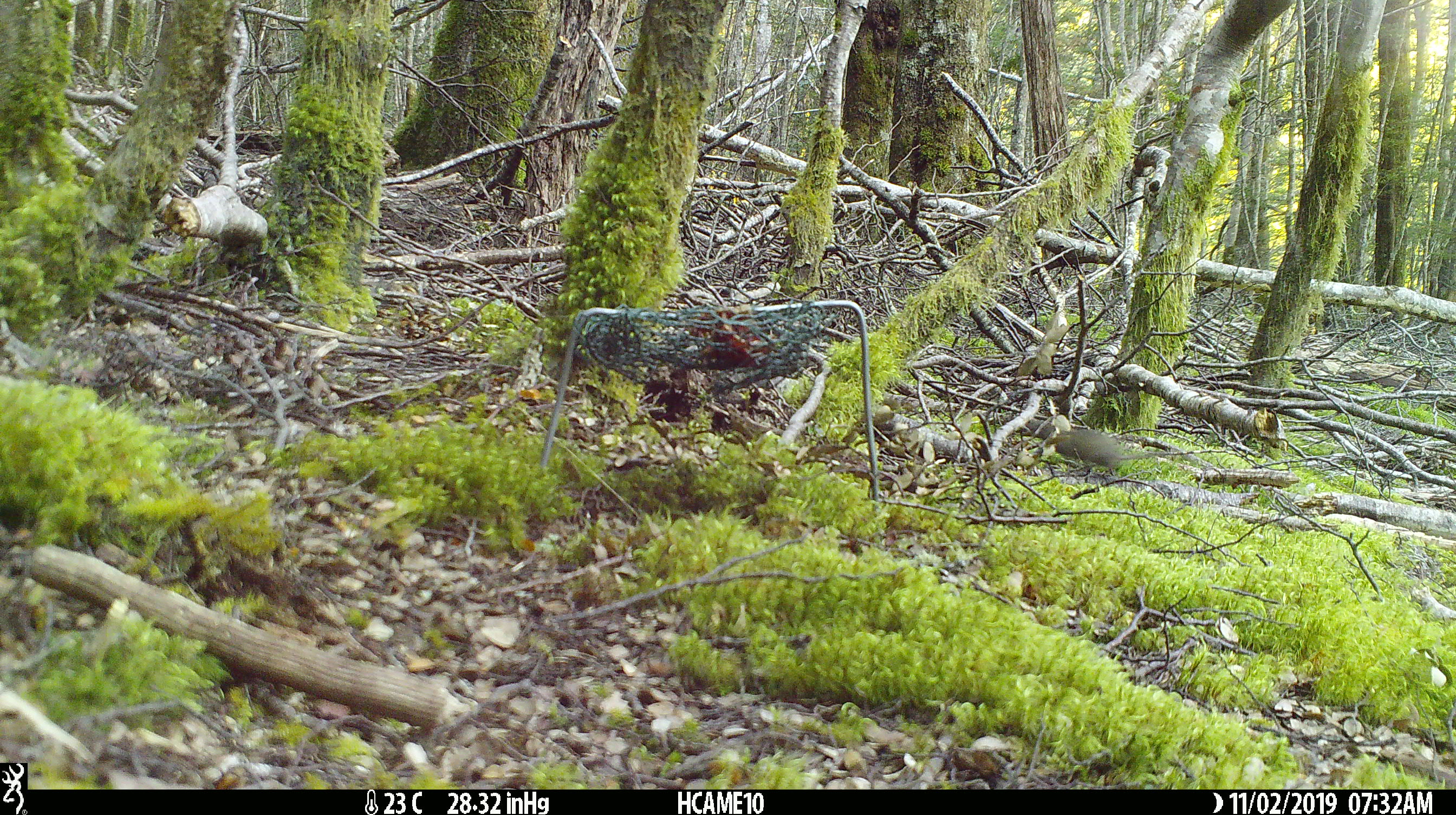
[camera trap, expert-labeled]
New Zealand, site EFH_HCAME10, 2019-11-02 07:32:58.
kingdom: Animalia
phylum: Chordata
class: Mammalia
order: Rodentia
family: Muridae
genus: Mus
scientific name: Mus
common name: mouse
Mouse (Mus).